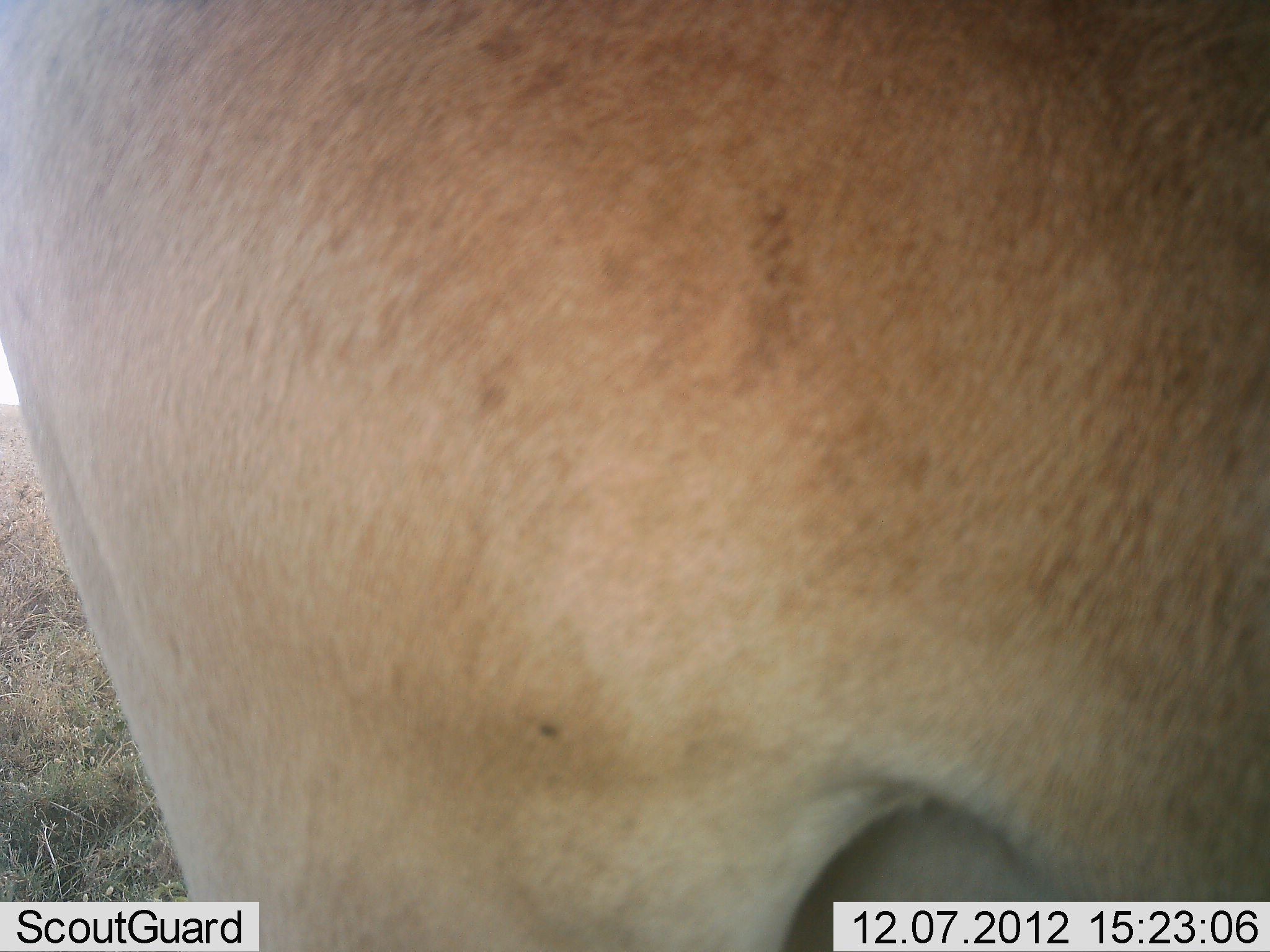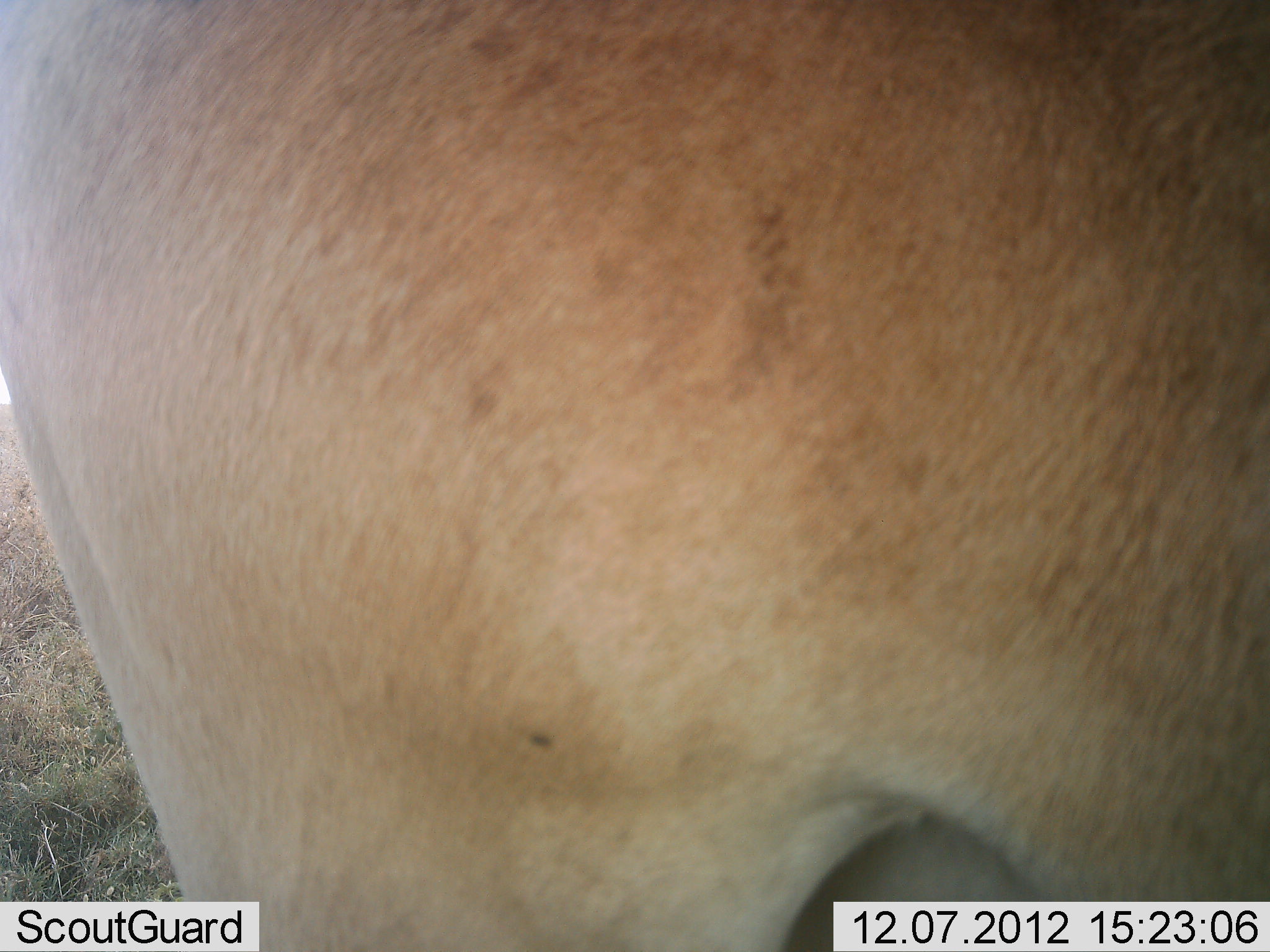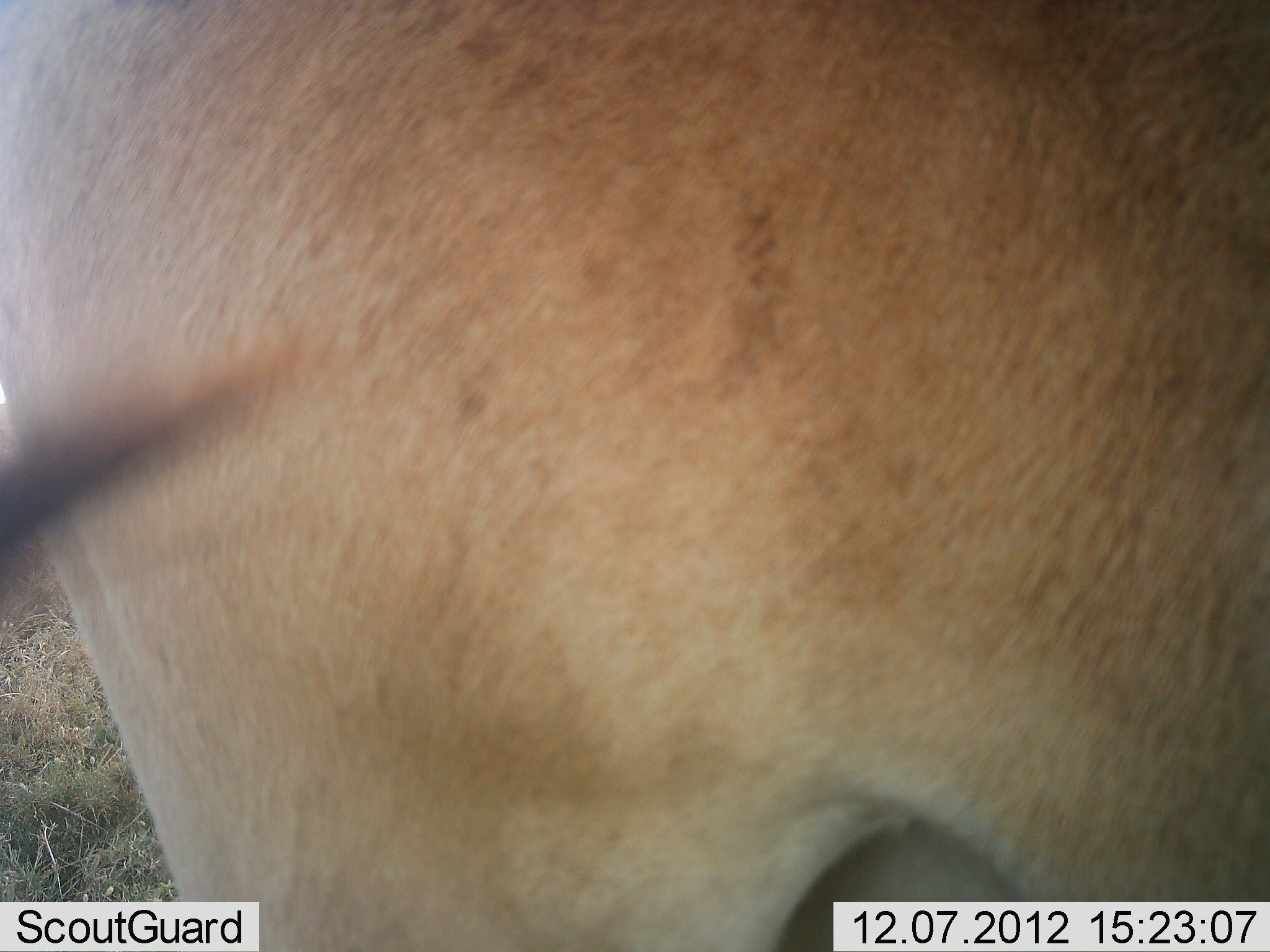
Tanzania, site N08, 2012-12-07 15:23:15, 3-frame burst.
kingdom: Animalia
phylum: Chordata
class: Mammalia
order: Artiodactyla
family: Bovidae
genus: Alcelaphus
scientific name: Alcelaphus buselaphus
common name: hartebeest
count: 1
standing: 100%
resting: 10%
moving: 0%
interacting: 0%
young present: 0%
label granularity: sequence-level